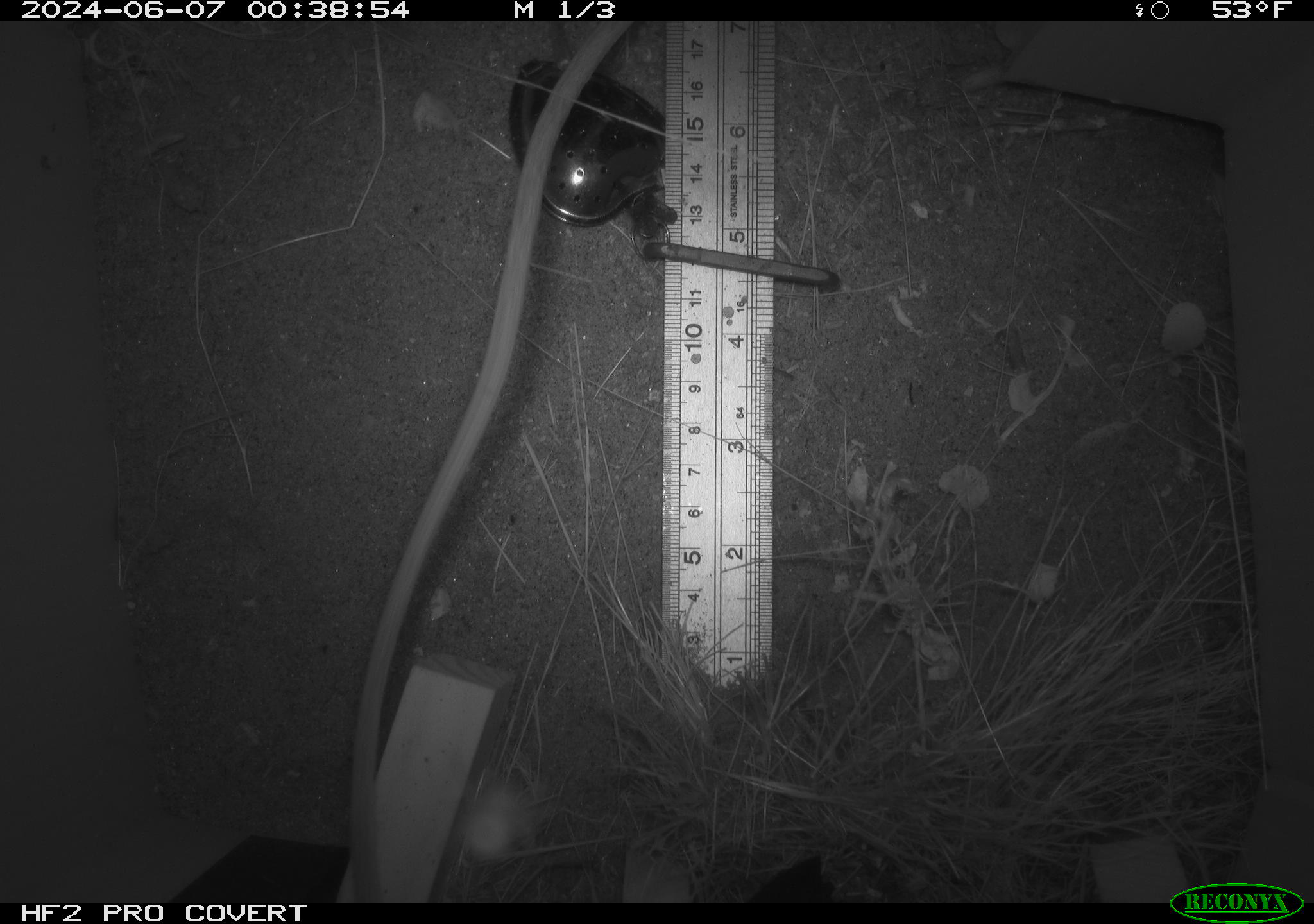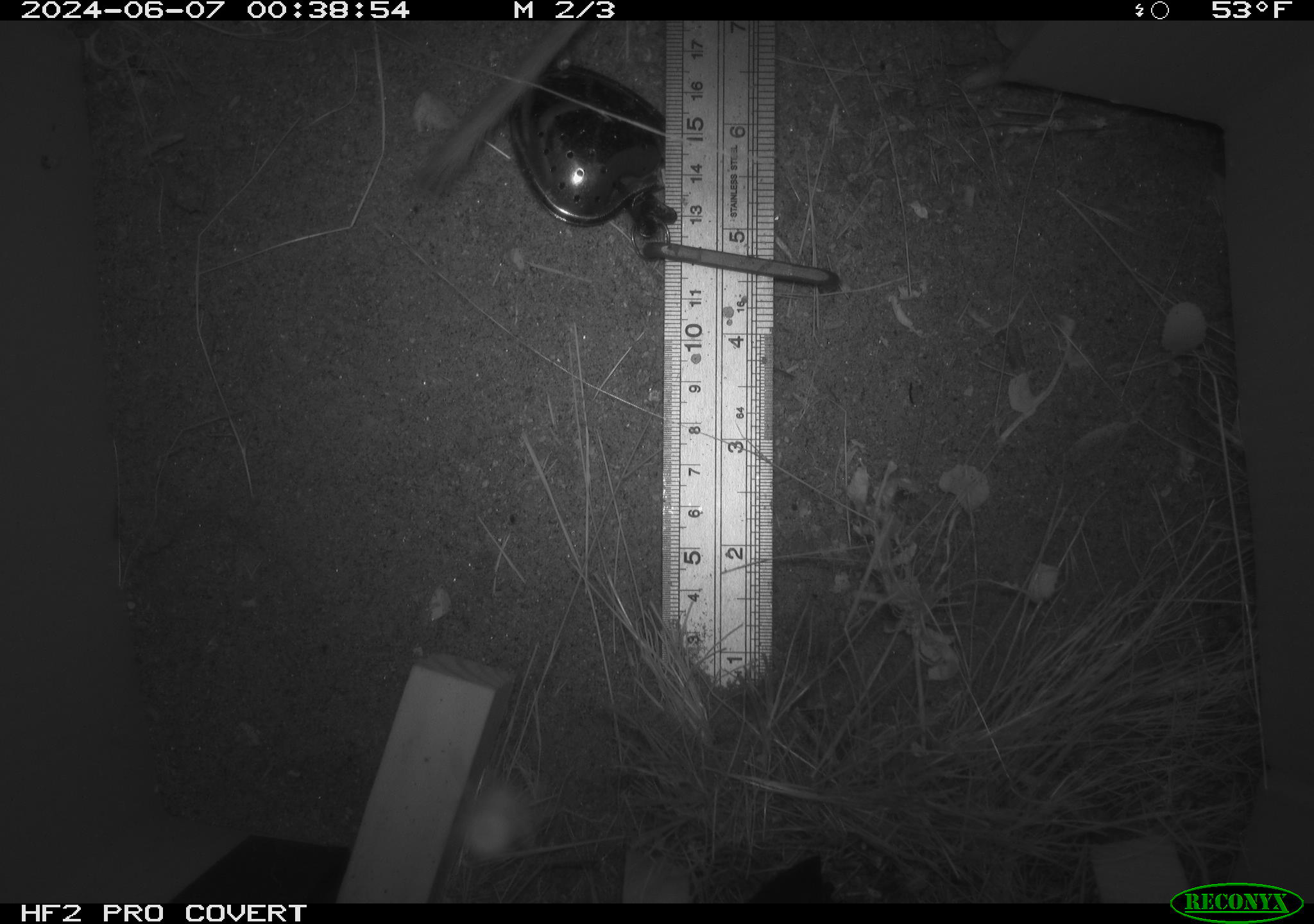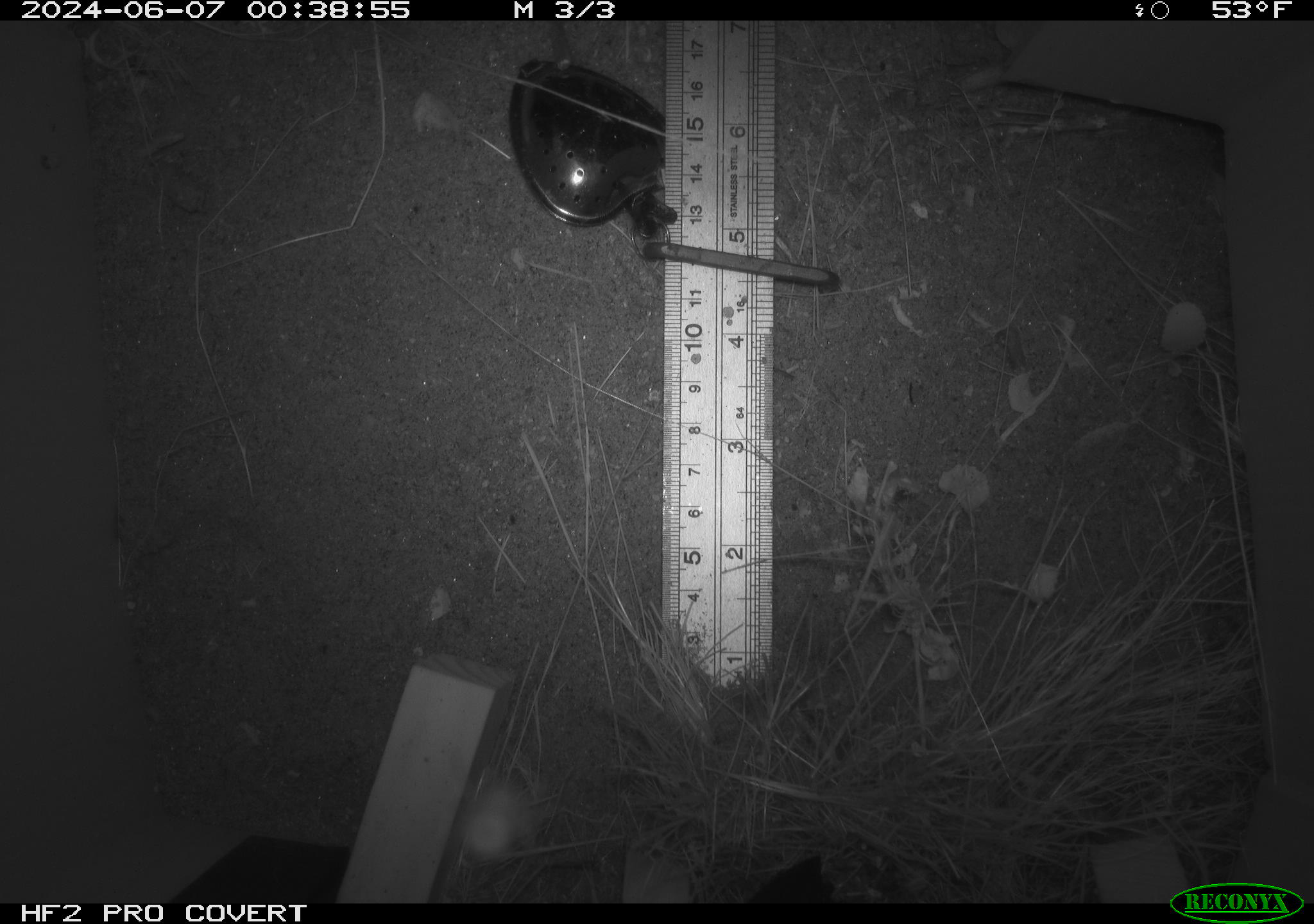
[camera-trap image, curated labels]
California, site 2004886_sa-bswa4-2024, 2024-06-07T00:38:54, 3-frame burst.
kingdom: Animalia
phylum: Chordata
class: Mammalia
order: Rodentia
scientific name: Rodentia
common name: rodent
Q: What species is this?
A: Rodent (Rodentia).